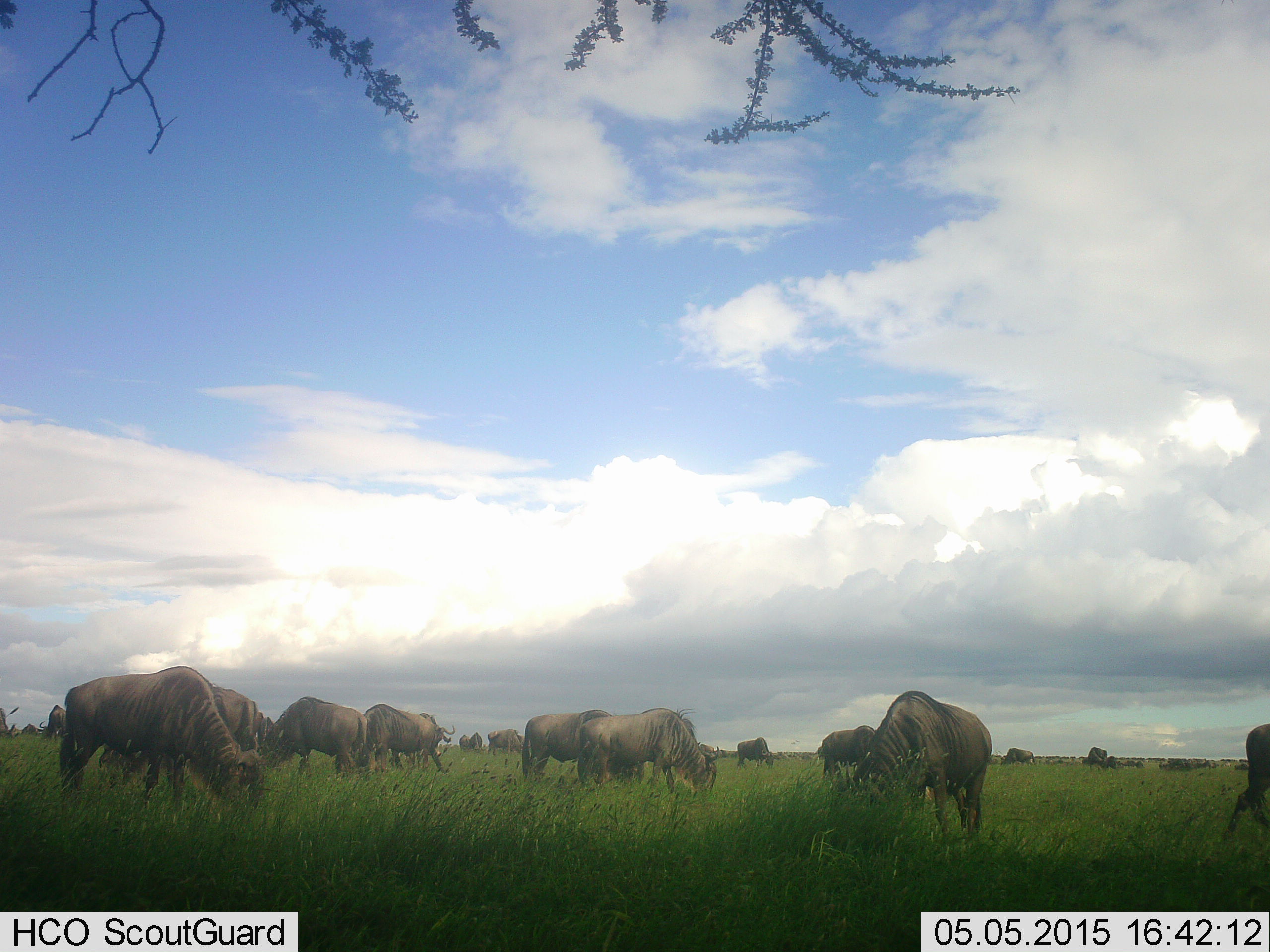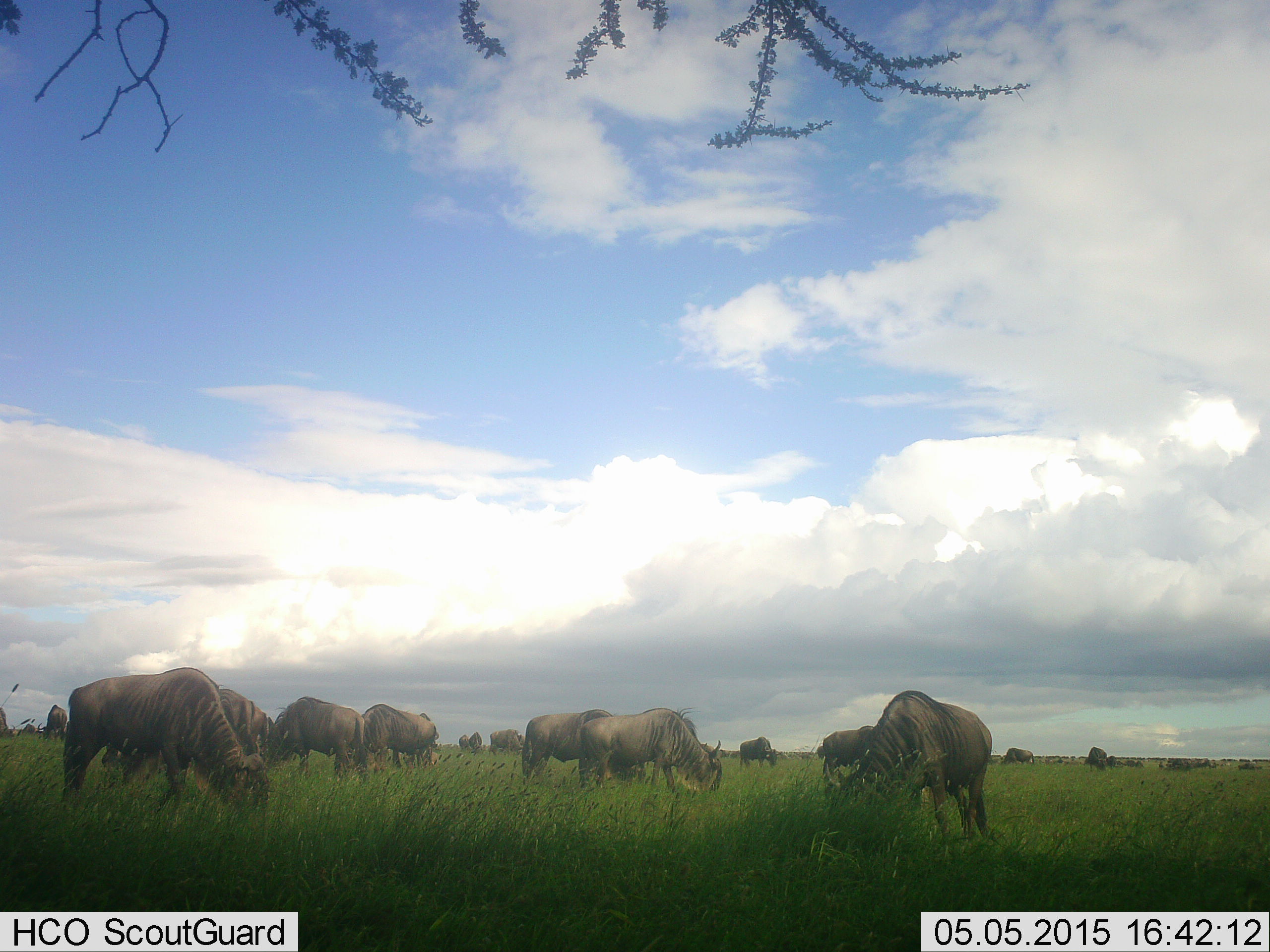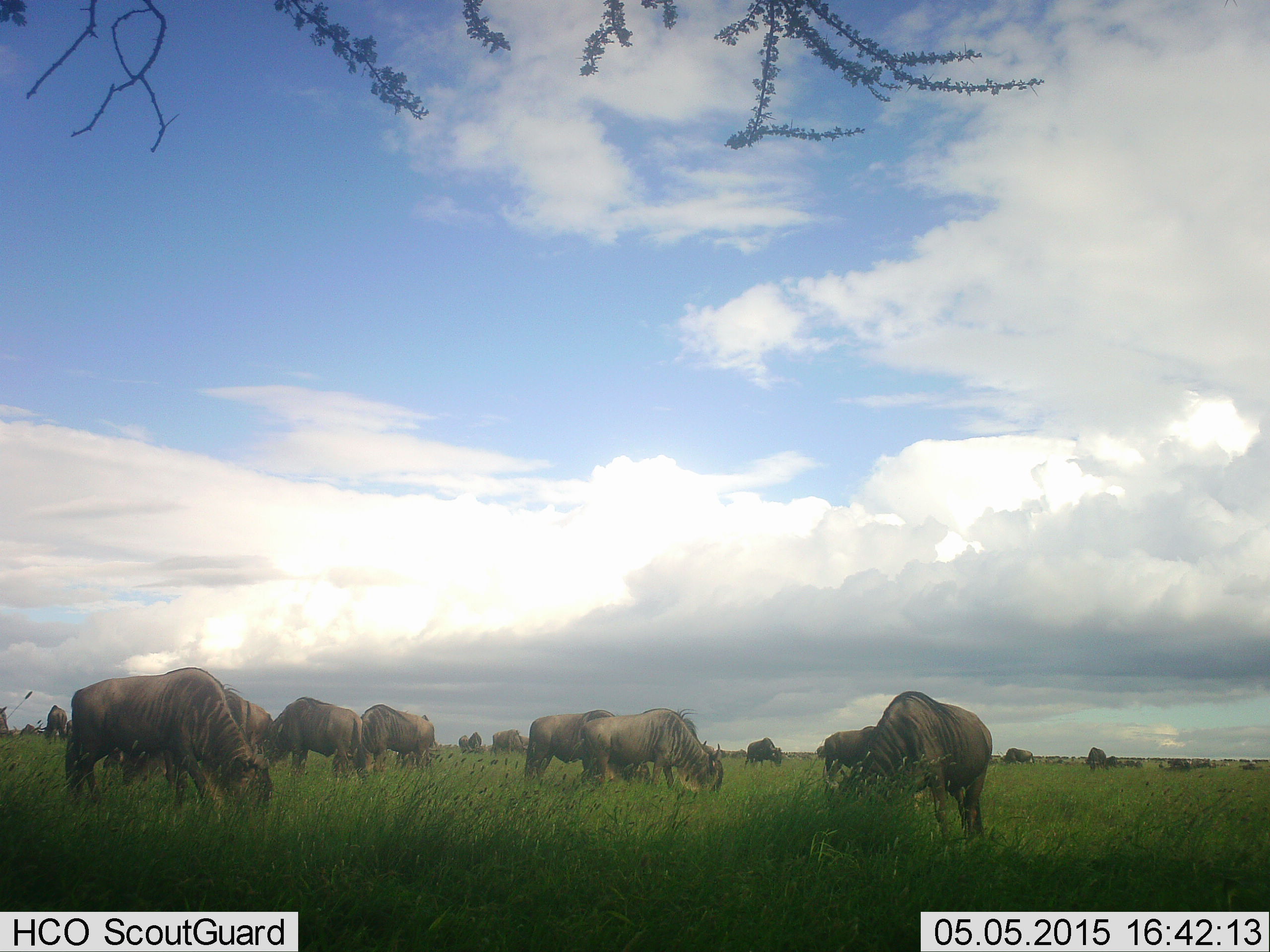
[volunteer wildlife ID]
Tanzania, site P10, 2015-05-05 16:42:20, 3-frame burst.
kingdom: Animalia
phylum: Chordata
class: Mammalia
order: Artiodactyla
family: Bovidae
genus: Connochaetes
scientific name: Connochaetes taurinus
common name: blue wildebeest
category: wildebeest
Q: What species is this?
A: Wildebeest (blue wildebeest) (Connochaetes taurinus).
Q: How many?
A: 11-50.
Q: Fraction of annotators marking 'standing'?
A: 60%.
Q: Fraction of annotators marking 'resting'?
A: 0%.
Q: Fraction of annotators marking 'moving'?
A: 30%.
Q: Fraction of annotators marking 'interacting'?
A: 0%.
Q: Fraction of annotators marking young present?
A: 0%.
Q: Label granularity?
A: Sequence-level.